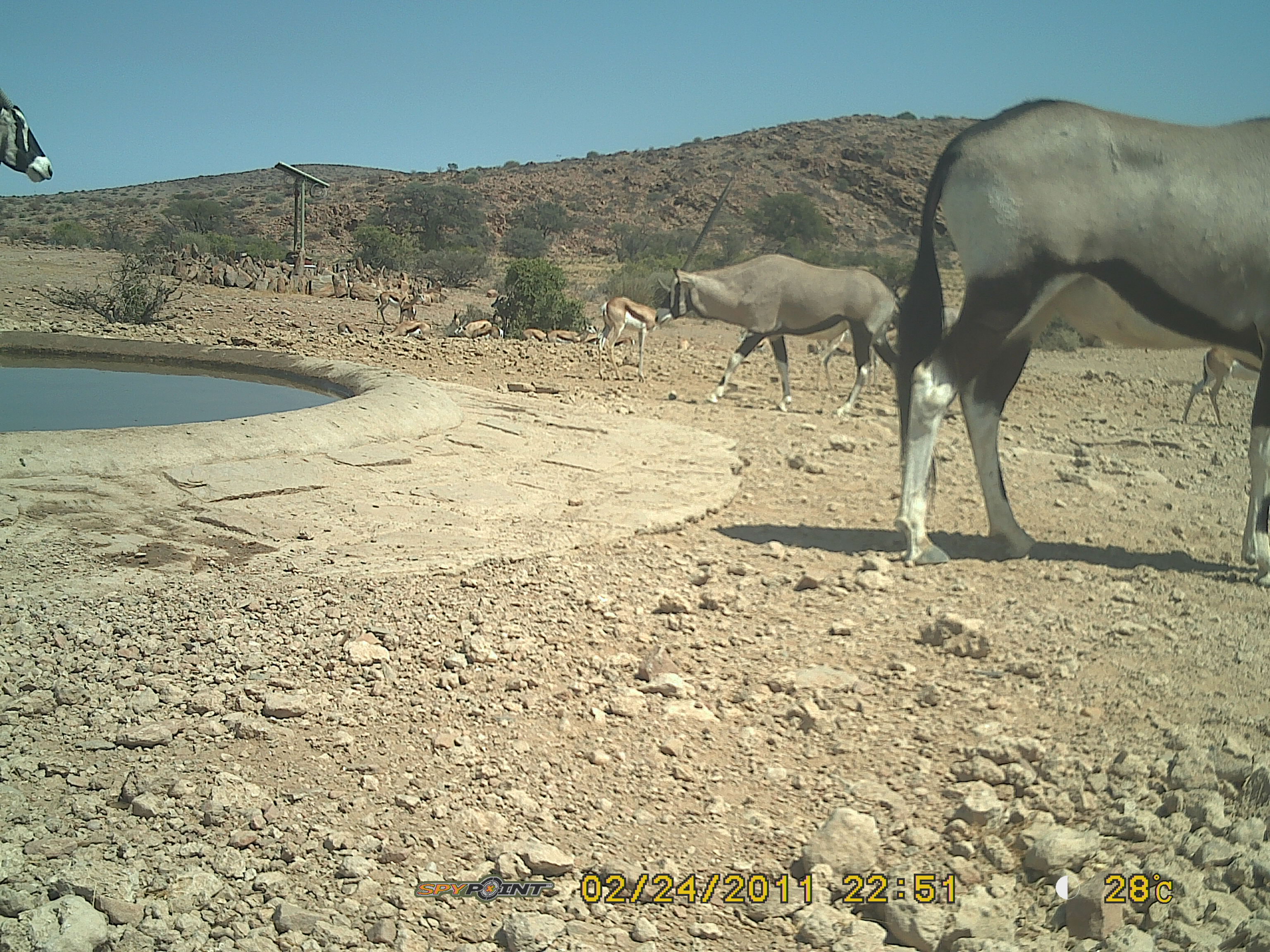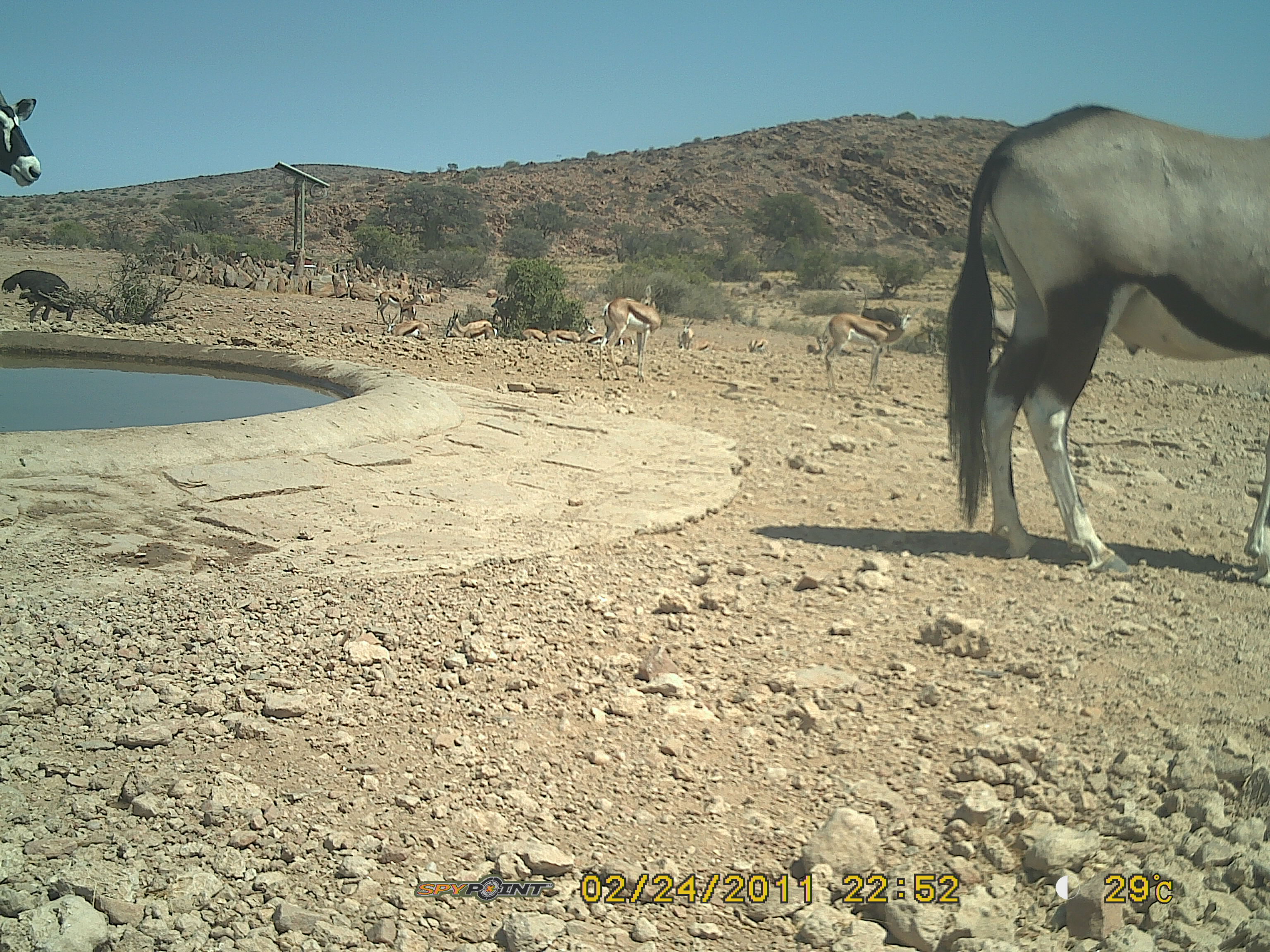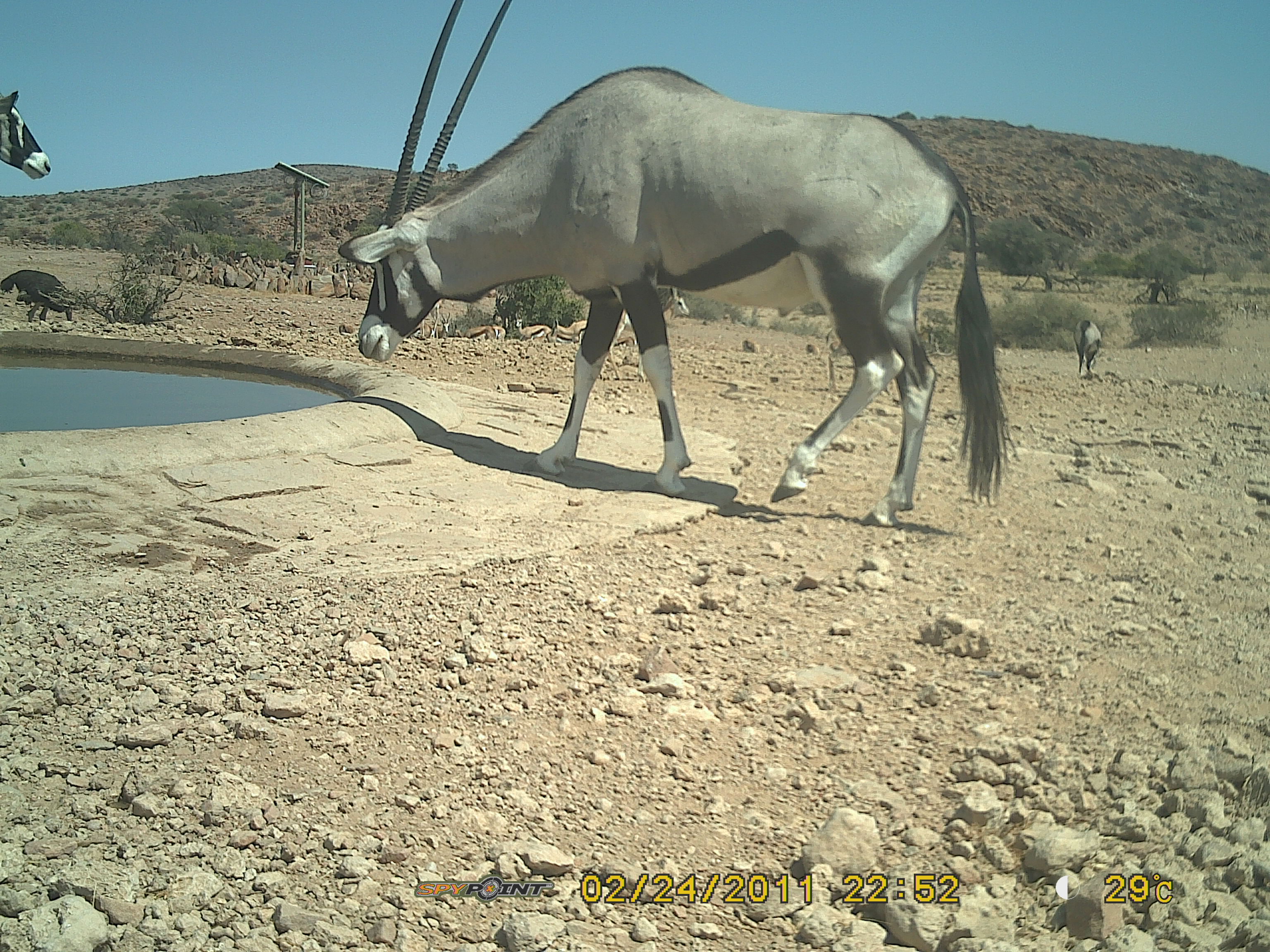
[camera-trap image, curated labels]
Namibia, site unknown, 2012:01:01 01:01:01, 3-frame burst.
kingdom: Animalia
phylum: Chordata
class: Mammalia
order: Artiodactyla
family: Bovidae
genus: Oryx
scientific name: Oryx gazella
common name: gemsbok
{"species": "Oryx gazella (gemsbok)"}